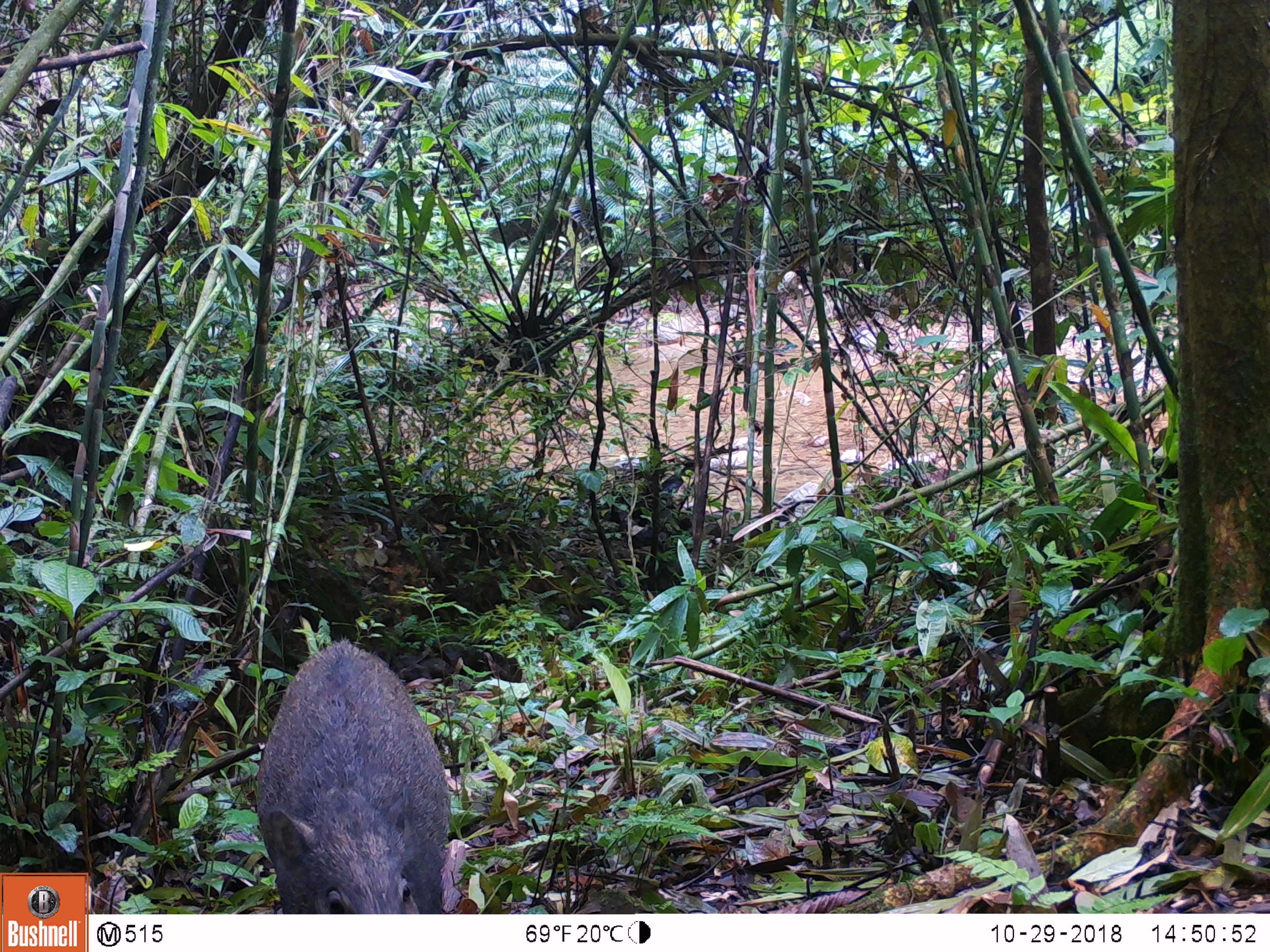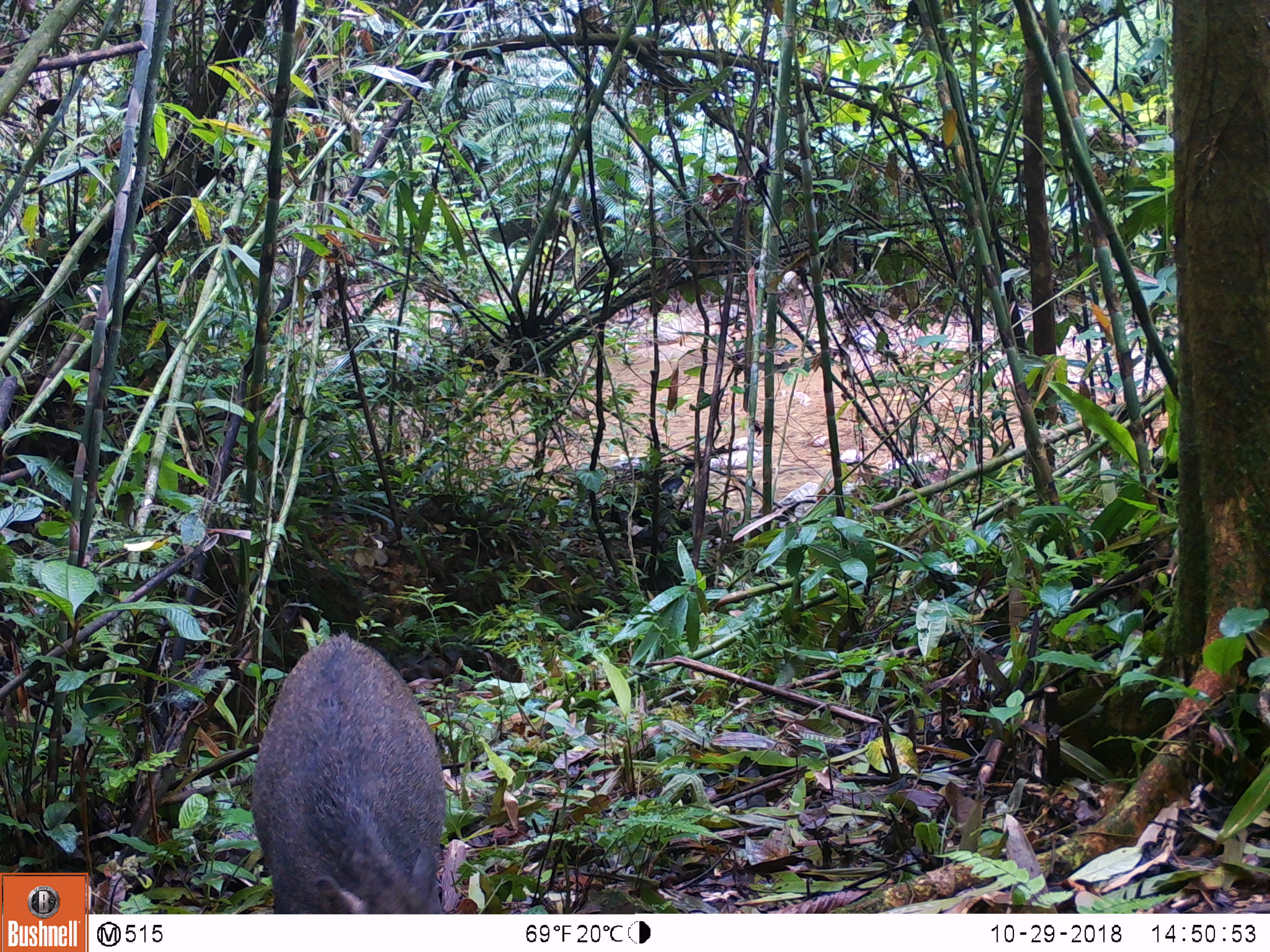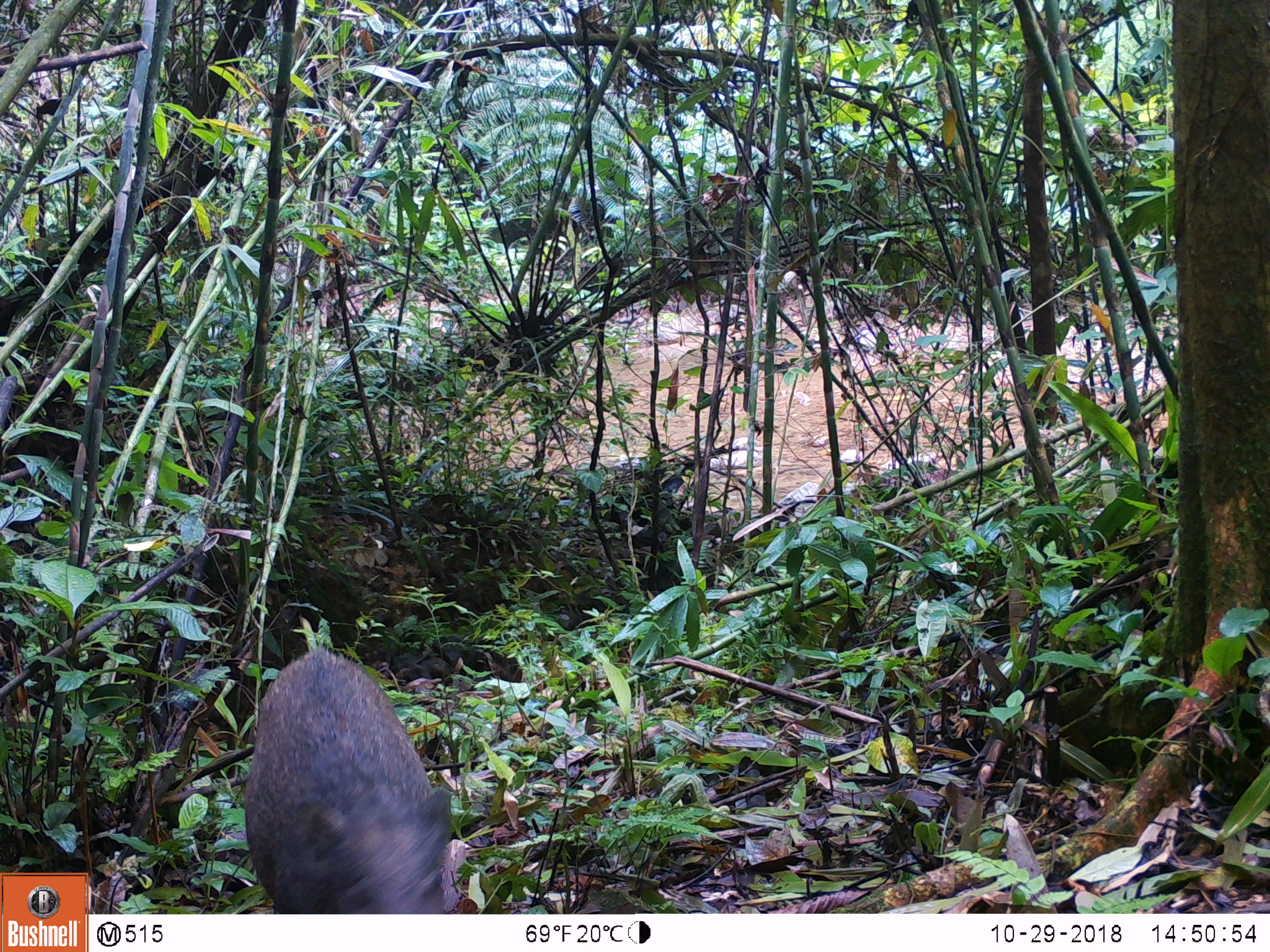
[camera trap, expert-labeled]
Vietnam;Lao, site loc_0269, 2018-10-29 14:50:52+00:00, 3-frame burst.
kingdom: Animalia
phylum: Chordata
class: Mammalia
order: Artiodactyla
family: Suidae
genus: Sus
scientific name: Sus scrofa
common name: eurasian wild pig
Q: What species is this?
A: Eurasian wild pig (Sus scrofa).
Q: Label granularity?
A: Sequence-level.